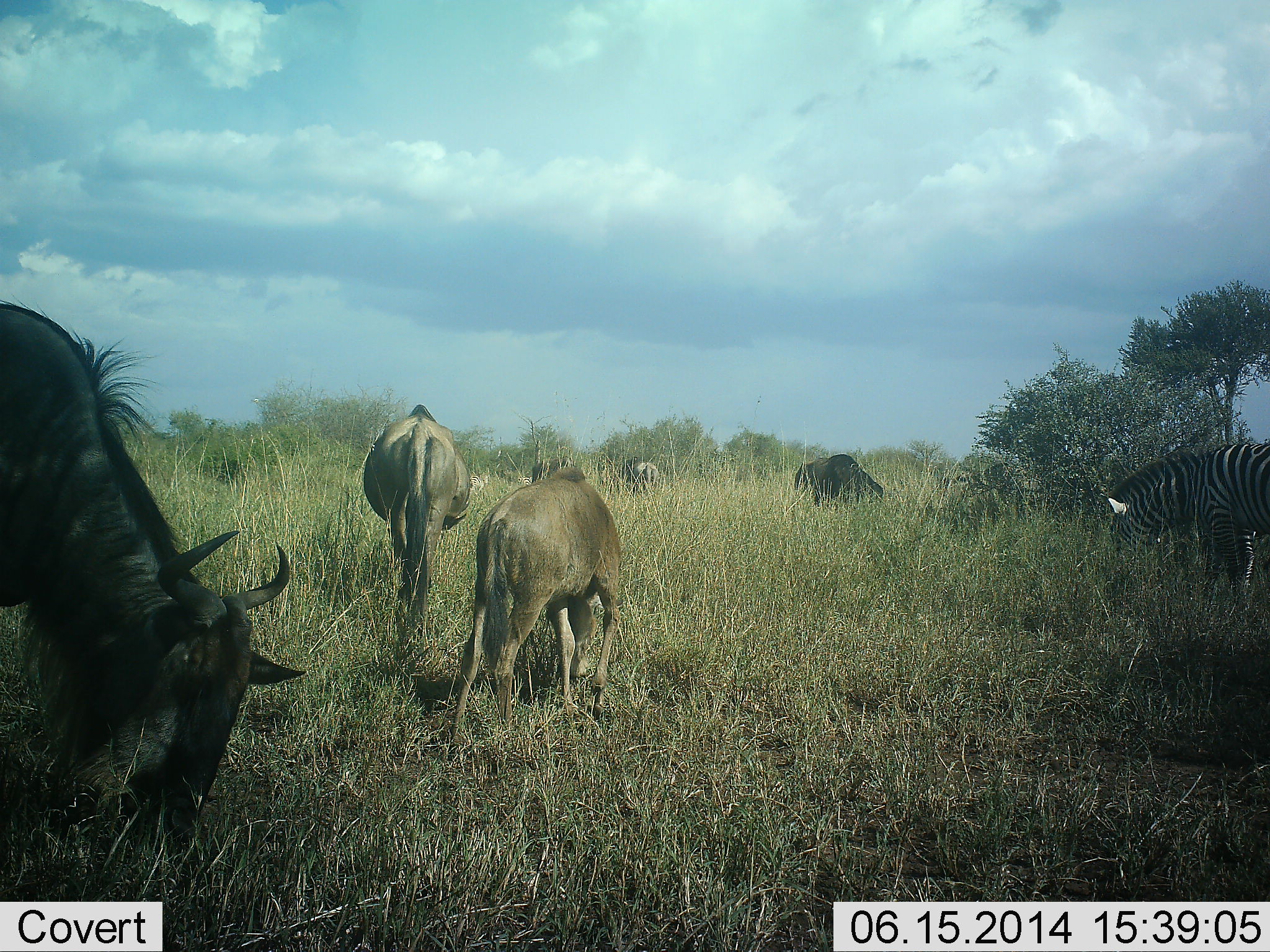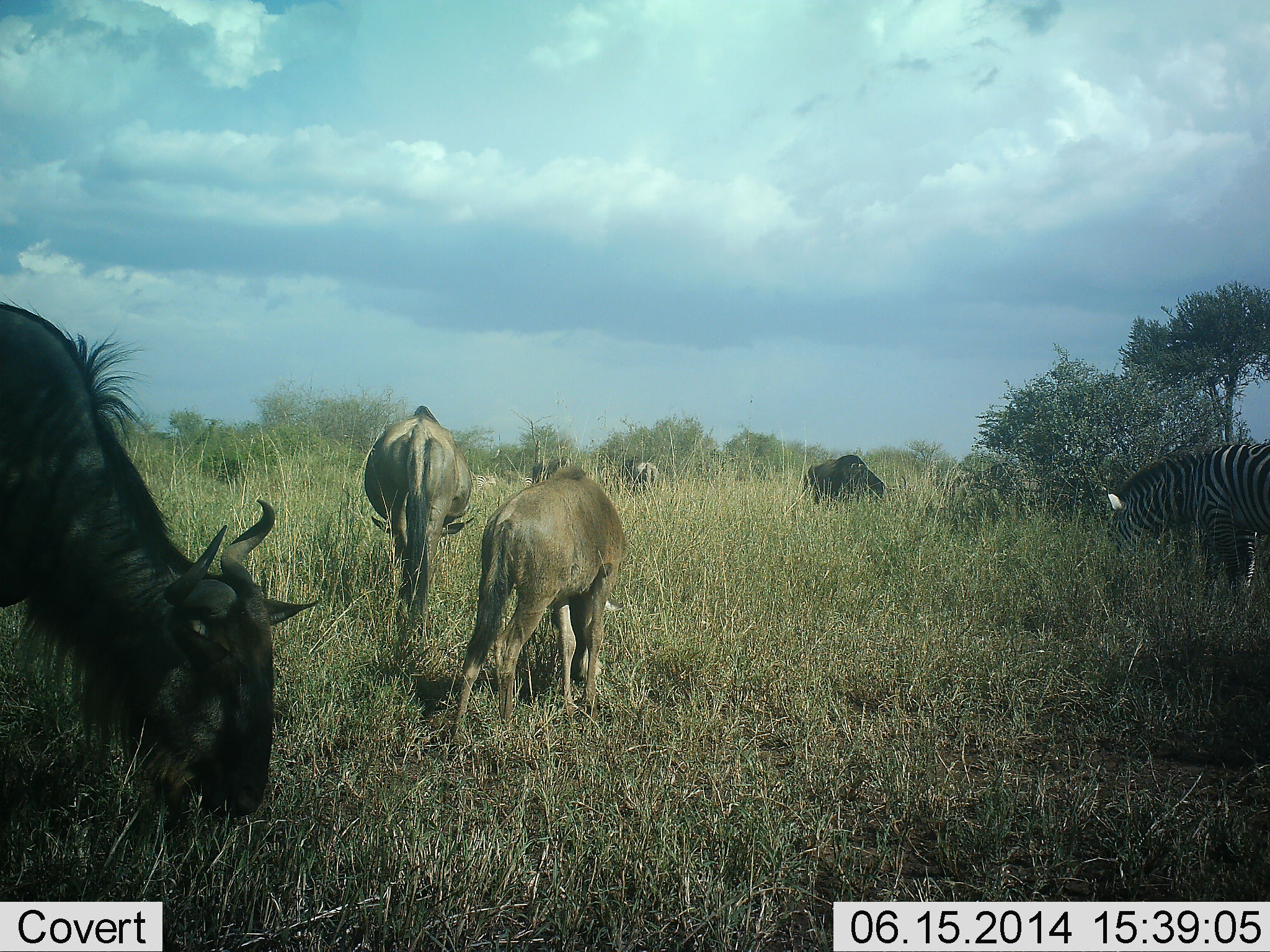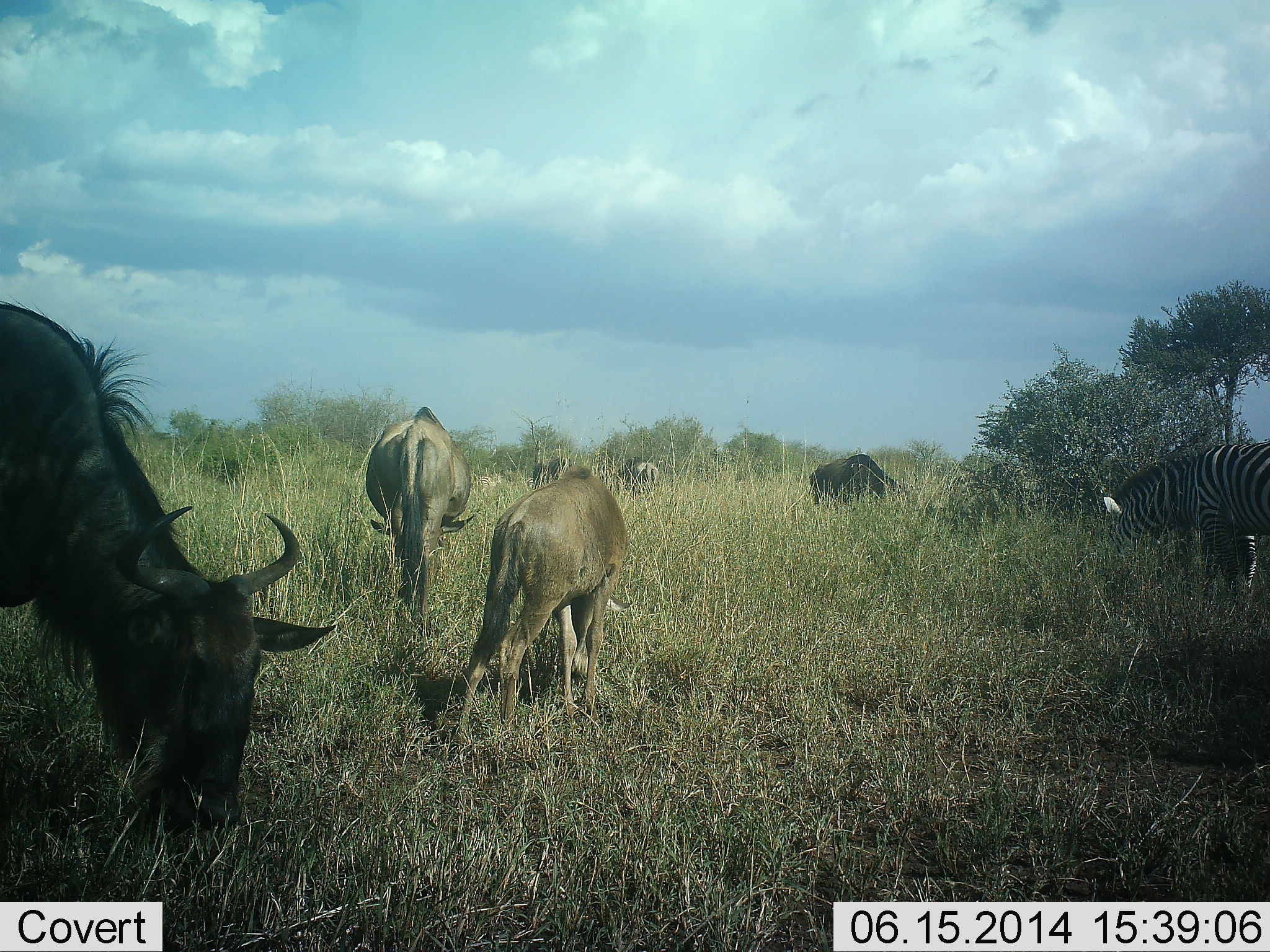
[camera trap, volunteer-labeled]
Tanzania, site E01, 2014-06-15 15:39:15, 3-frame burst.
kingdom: Animalia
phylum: Chordata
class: Mammalia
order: Artiodactyla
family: Bovidae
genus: Connochaetes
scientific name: Connochaetes taurinus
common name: blue wildebeest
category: wildebeest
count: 5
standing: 10%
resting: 0%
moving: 10%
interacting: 0%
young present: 30%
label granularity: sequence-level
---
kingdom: Animalia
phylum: Chordata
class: Mammalia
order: Perissodactyla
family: Equidae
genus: Equus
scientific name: Equus quagga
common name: plains zebra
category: zebra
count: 2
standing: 10%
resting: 0%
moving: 0%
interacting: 0%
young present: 0%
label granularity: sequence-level